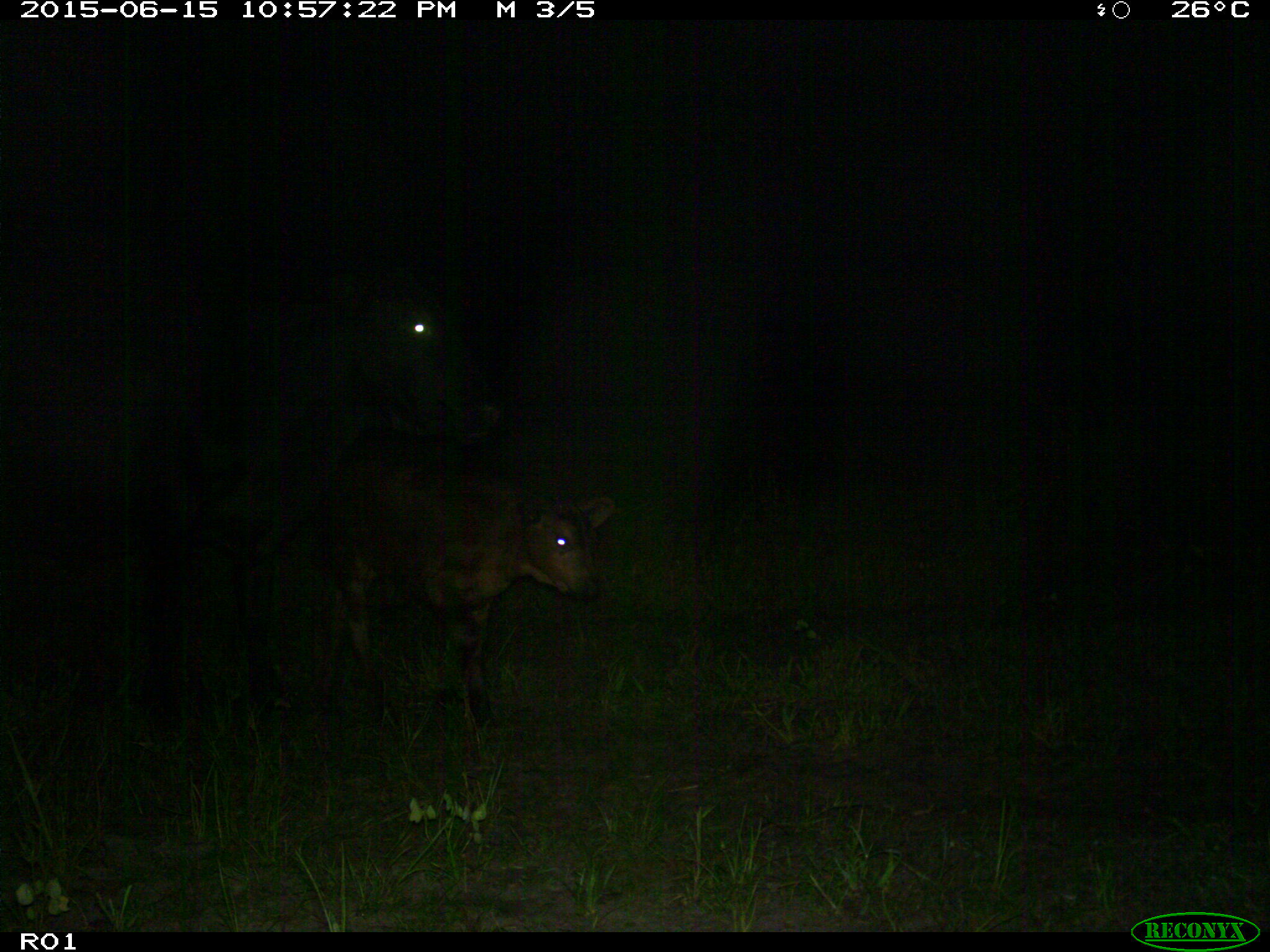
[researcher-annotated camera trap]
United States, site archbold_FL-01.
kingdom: Animalia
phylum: Chordata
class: Mammalia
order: Artiodactyla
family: Bovidae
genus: Bos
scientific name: Bos taurus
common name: domestic cow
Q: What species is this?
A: Bos taurus (domestic cow).